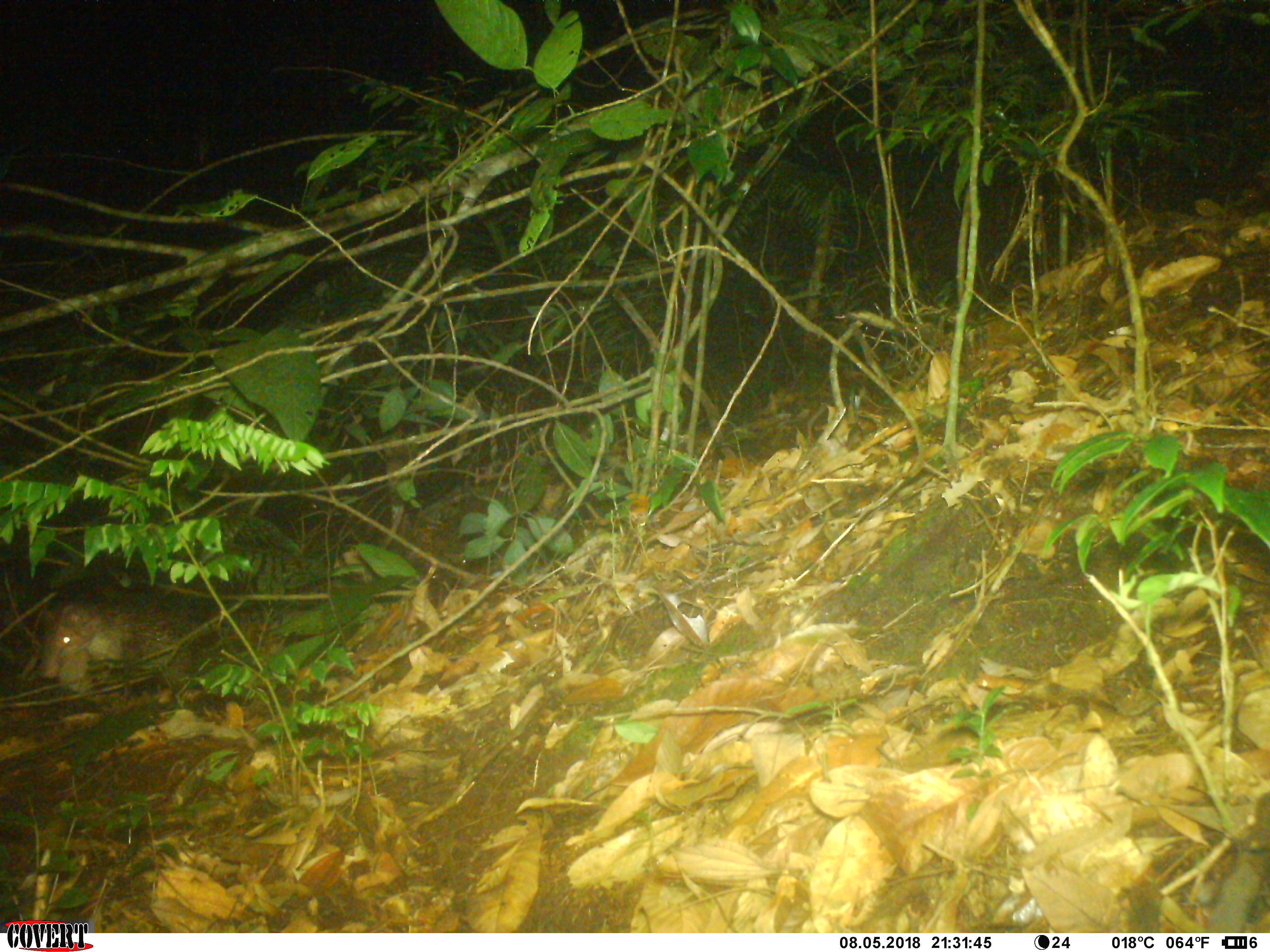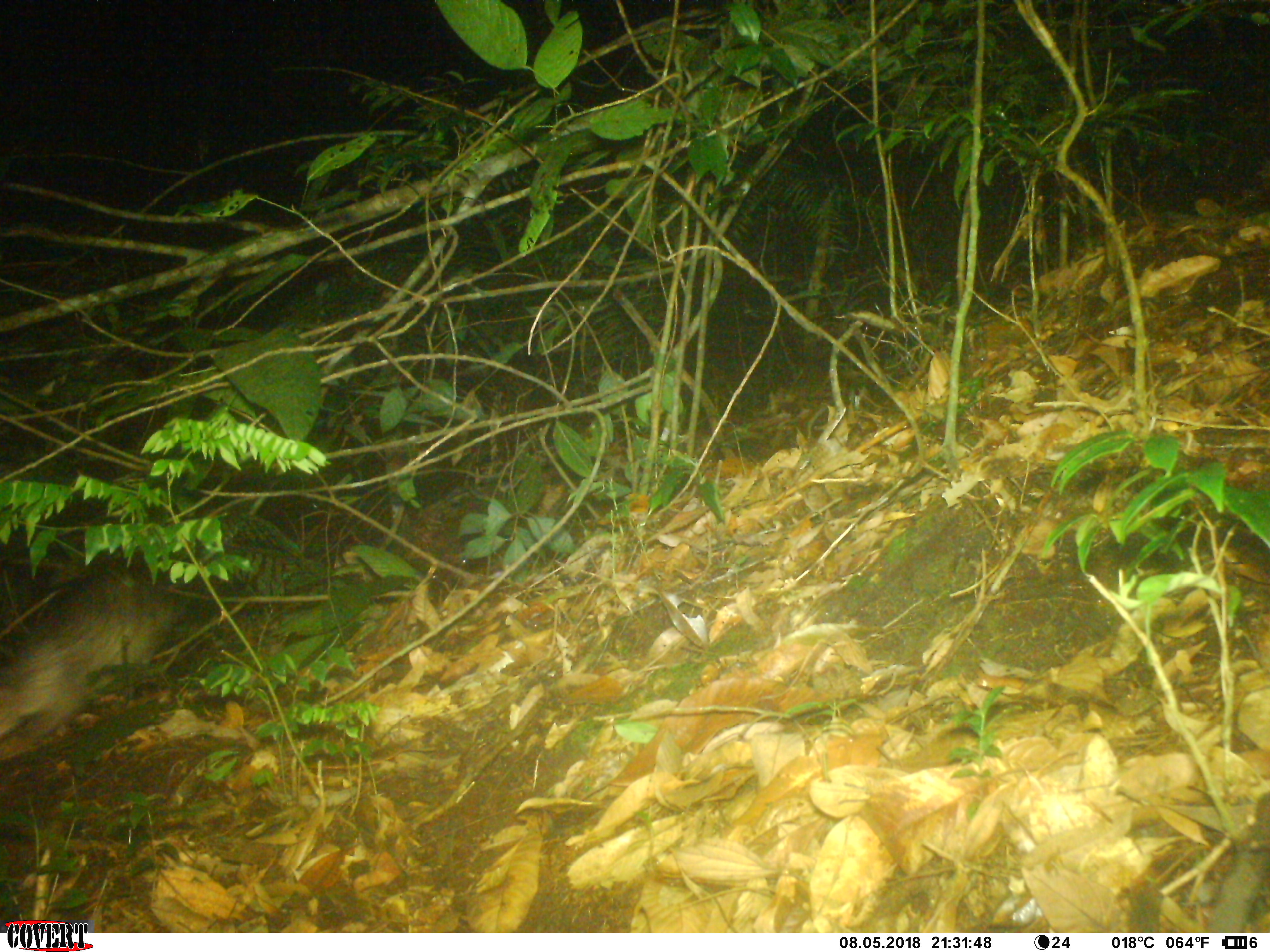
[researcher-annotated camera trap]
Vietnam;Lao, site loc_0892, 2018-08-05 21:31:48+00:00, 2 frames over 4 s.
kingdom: Animalia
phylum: Chordata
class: Mammalia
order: Rodentia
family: Hystricidae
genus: Atherurus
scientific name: Atherurus macrourus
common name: asiatic brush-tailed porcupine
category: asiatic brush tailed porcupine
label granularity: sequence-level